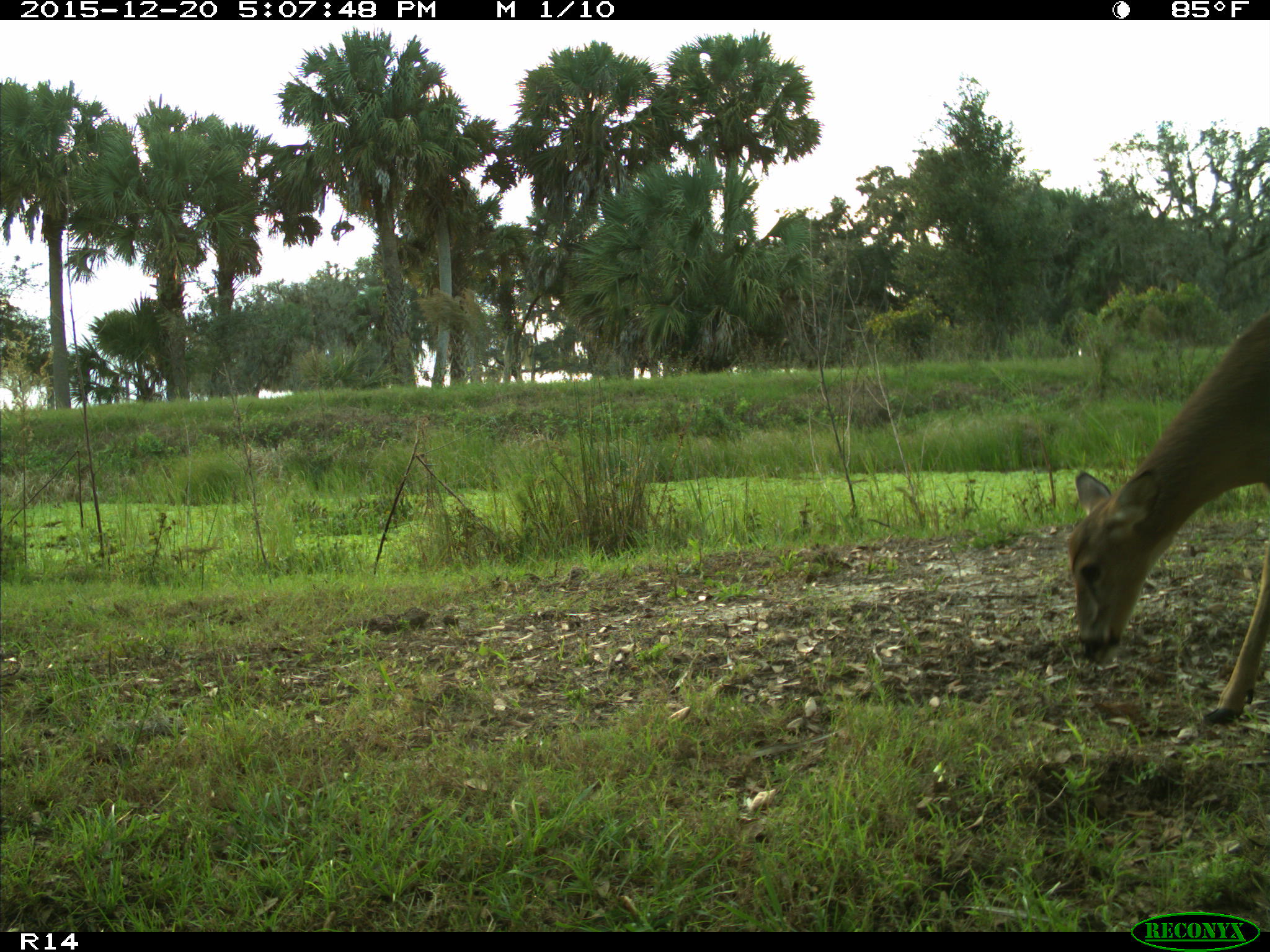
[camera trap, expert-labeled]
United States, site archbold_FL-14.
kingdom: Animalia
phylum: Chordata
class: Mammalia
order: Artiodactyla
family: Cervidae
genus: Odocoileus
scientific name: Odocoileus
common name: deer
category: unidentified deer